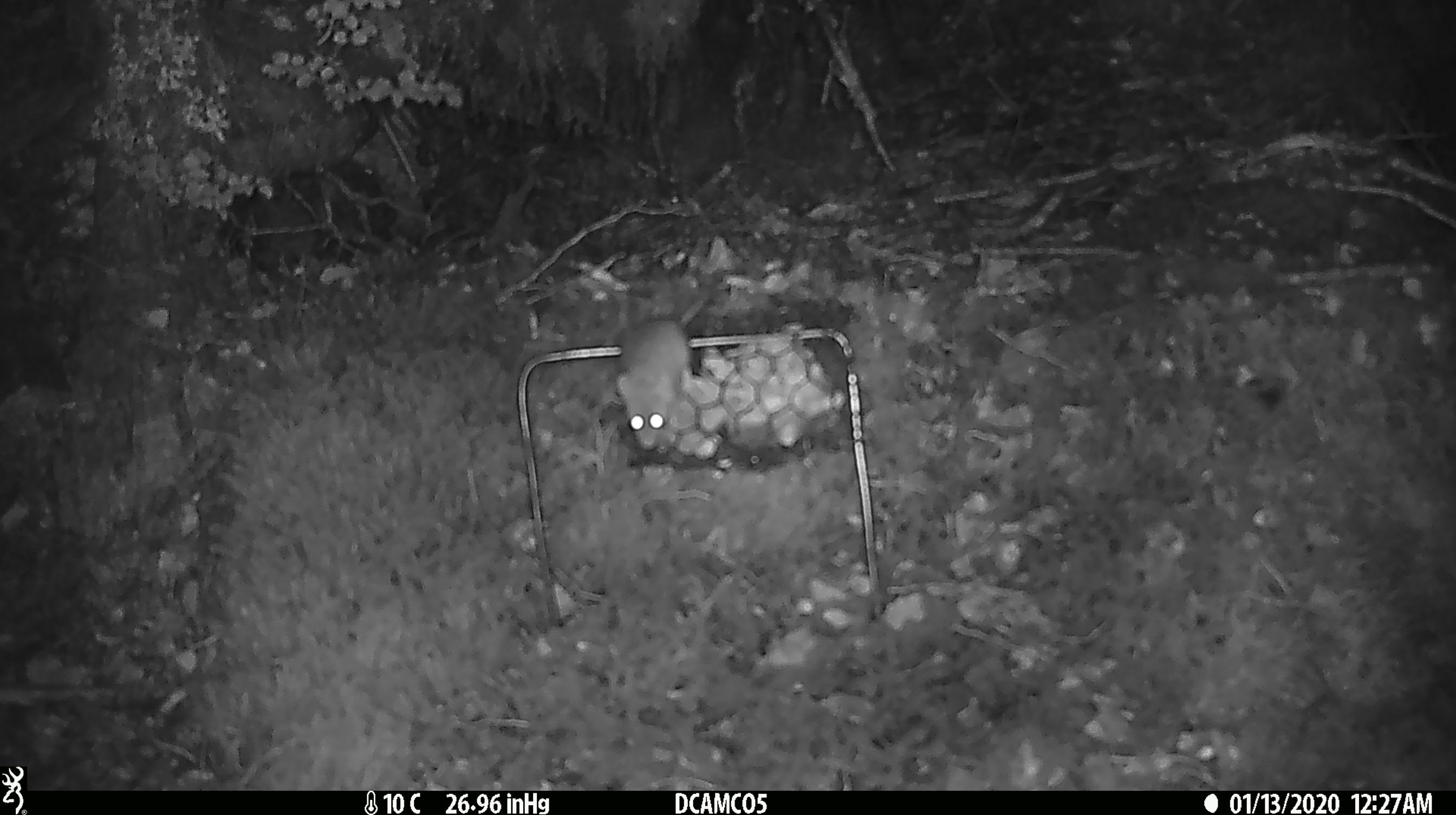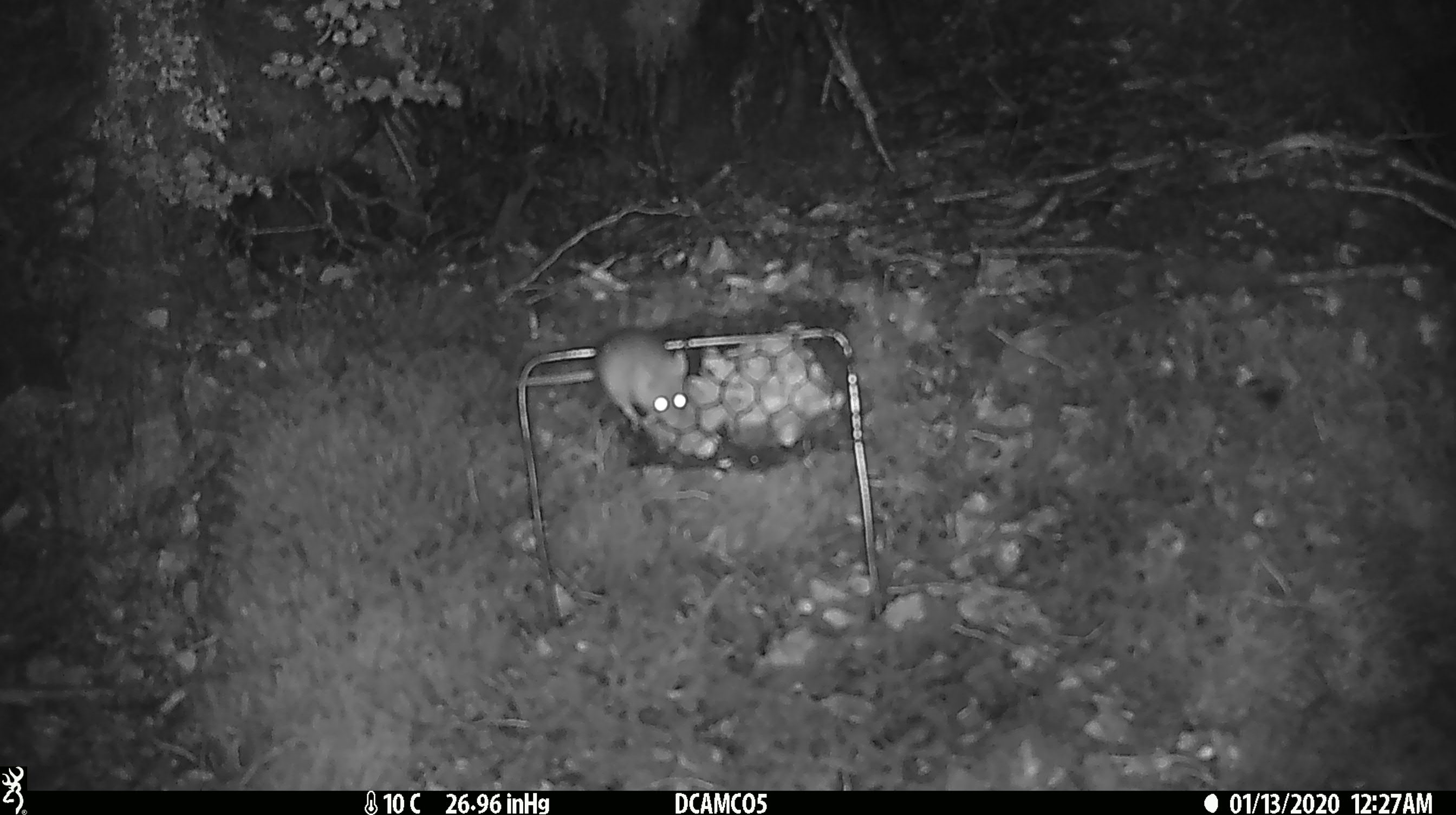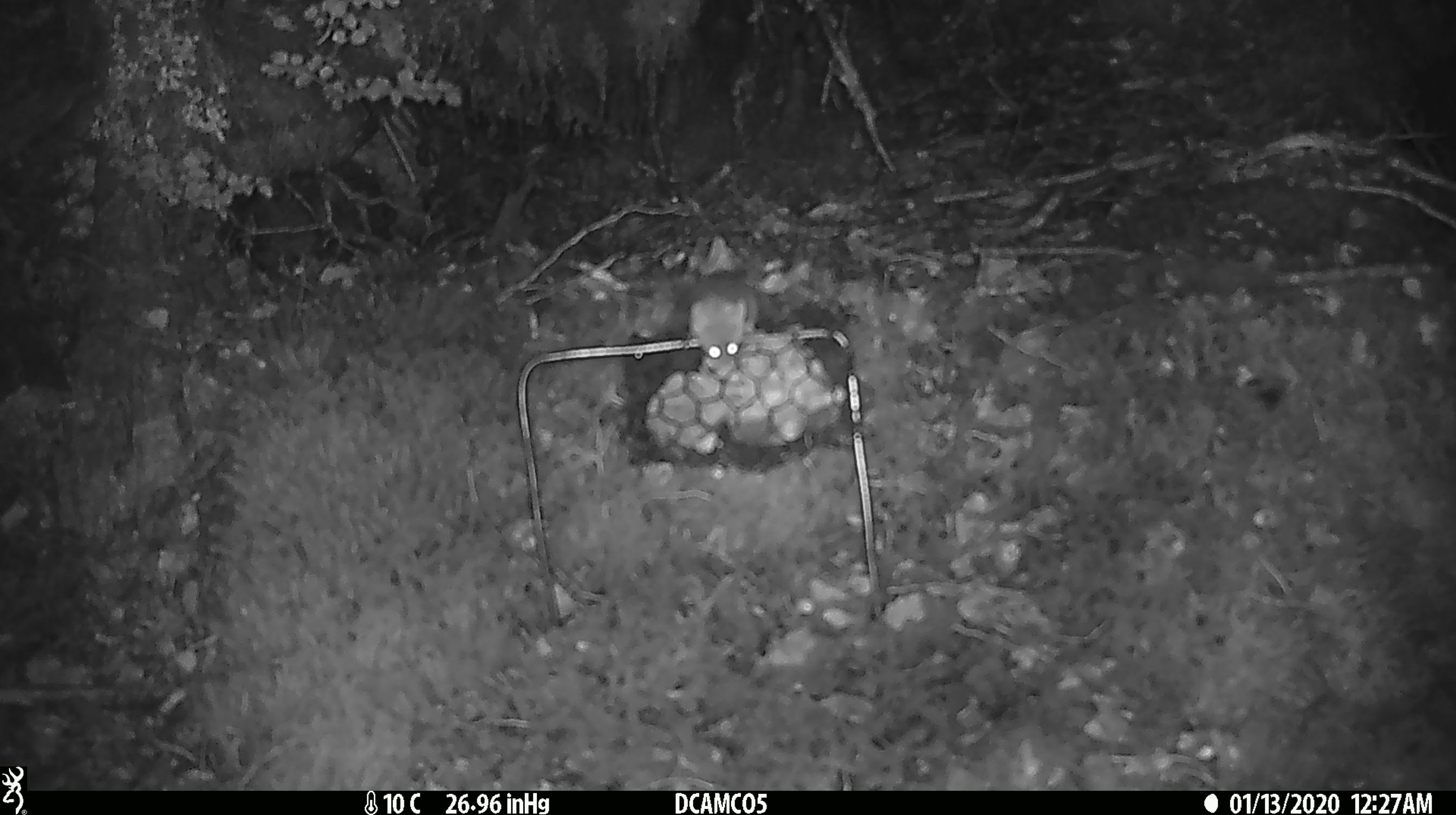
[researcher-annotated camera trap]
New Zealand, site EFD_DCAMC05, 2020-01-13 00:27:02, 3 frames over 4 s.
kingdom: Animalia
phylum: Chordata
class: Mammalia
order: Rodentia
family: Muridae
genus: Mus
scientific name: Mus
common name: mouse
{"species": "mouse (Mus)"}